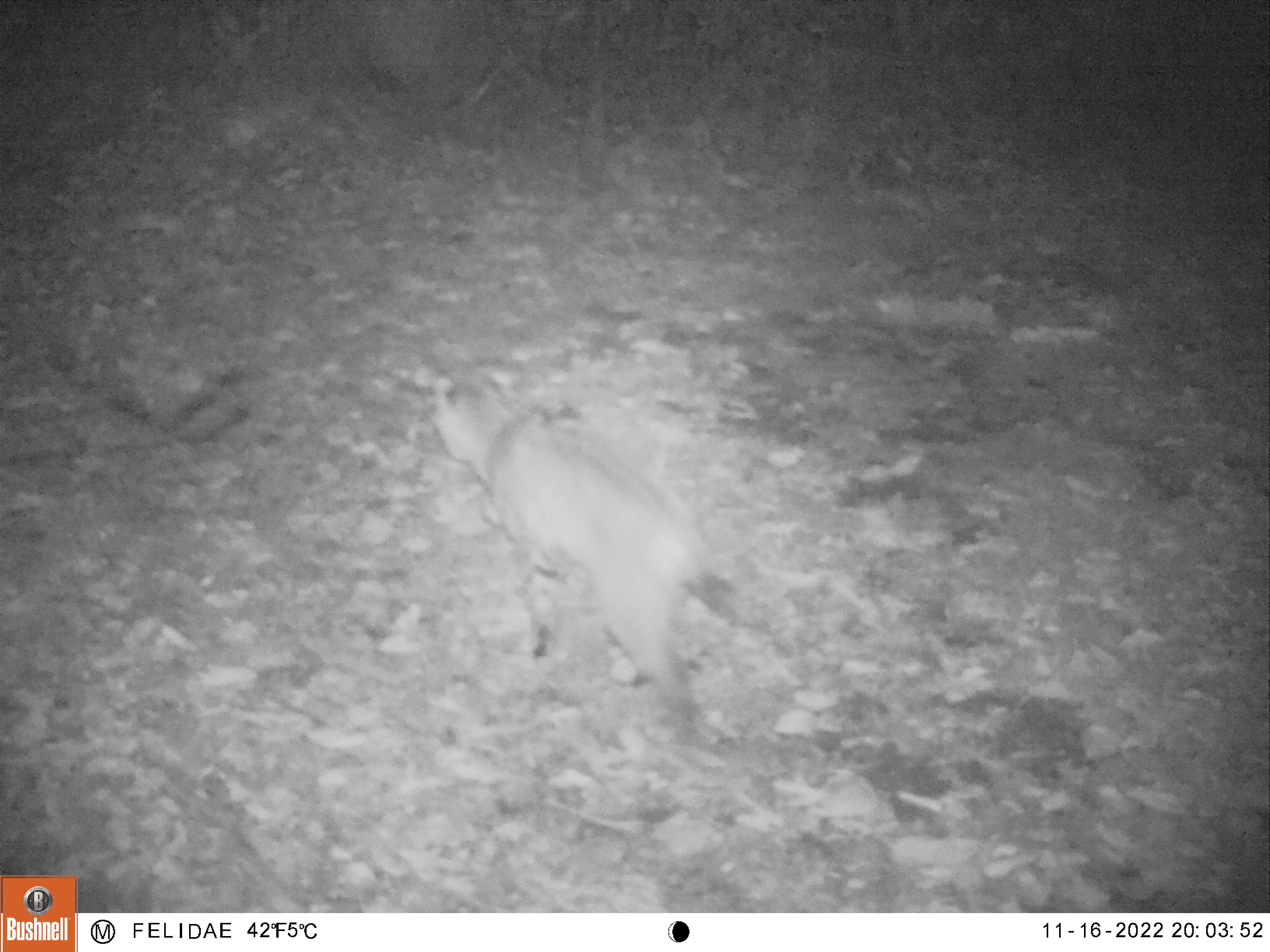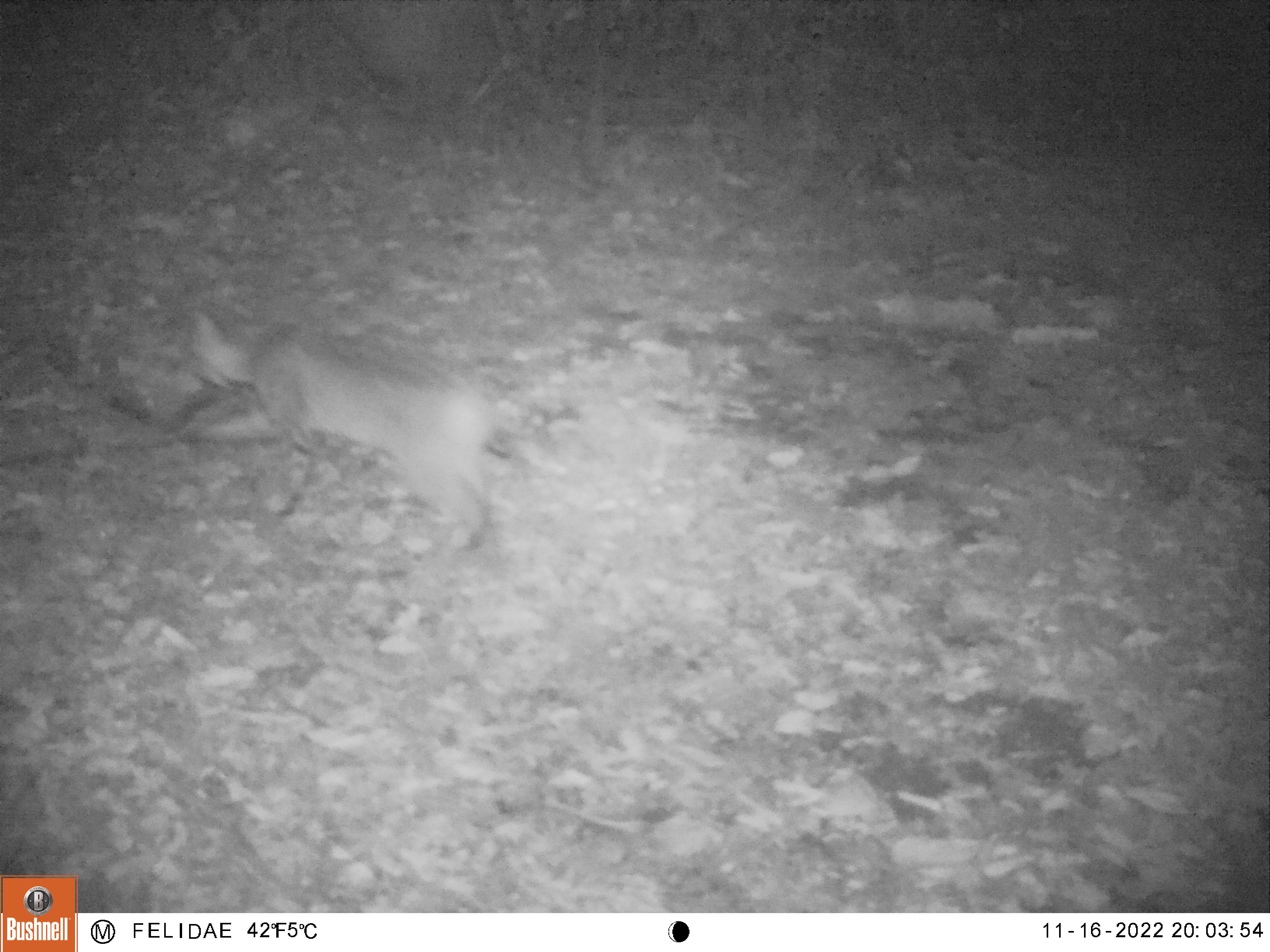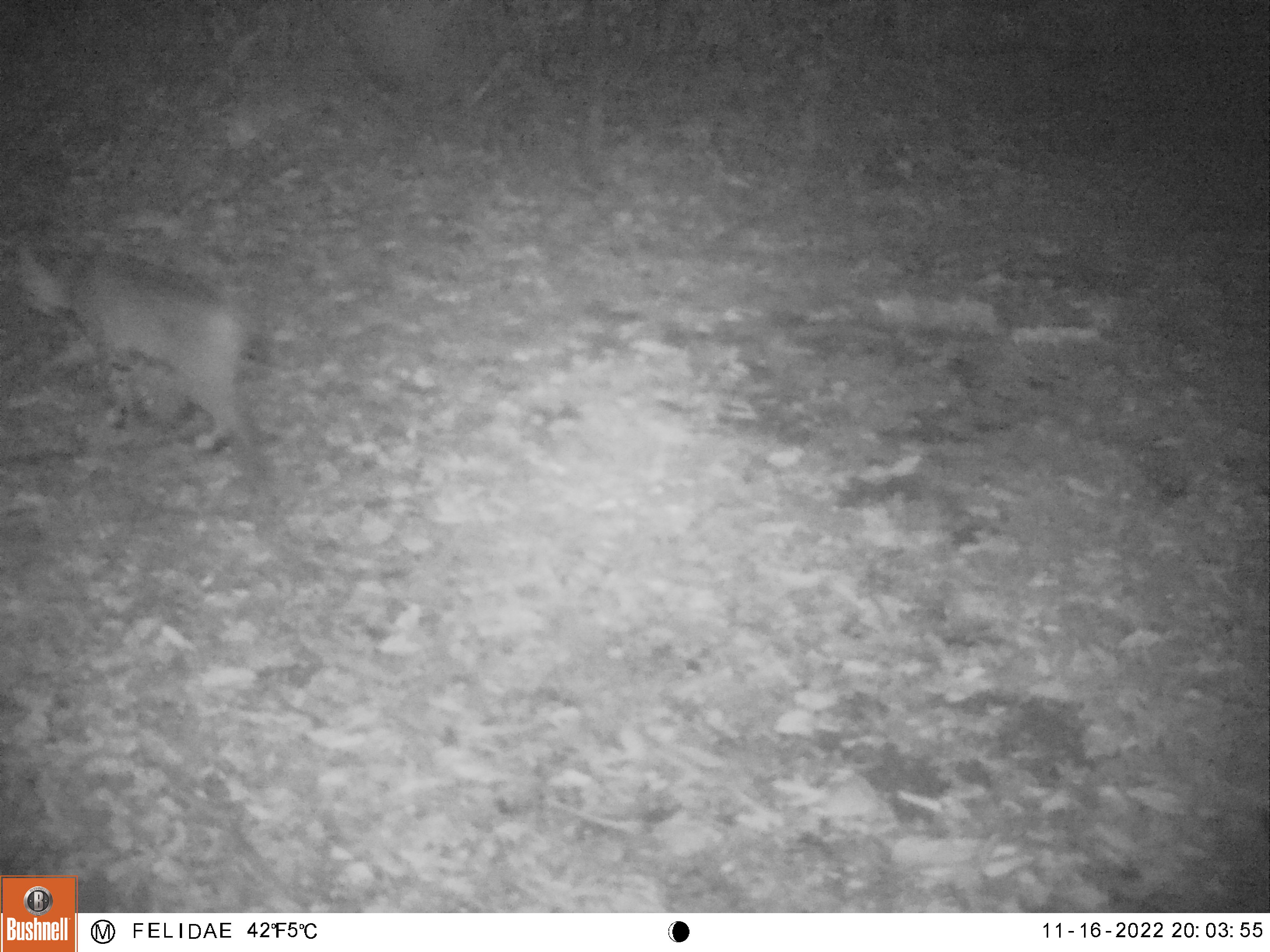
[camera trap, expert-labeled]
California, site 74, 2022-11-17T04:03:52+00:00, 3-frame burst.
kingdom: Animalia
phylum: Chordata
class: Mammalia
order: Carnivora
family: Felidae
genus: Lynx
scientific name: Lynx rufus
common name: bobcat